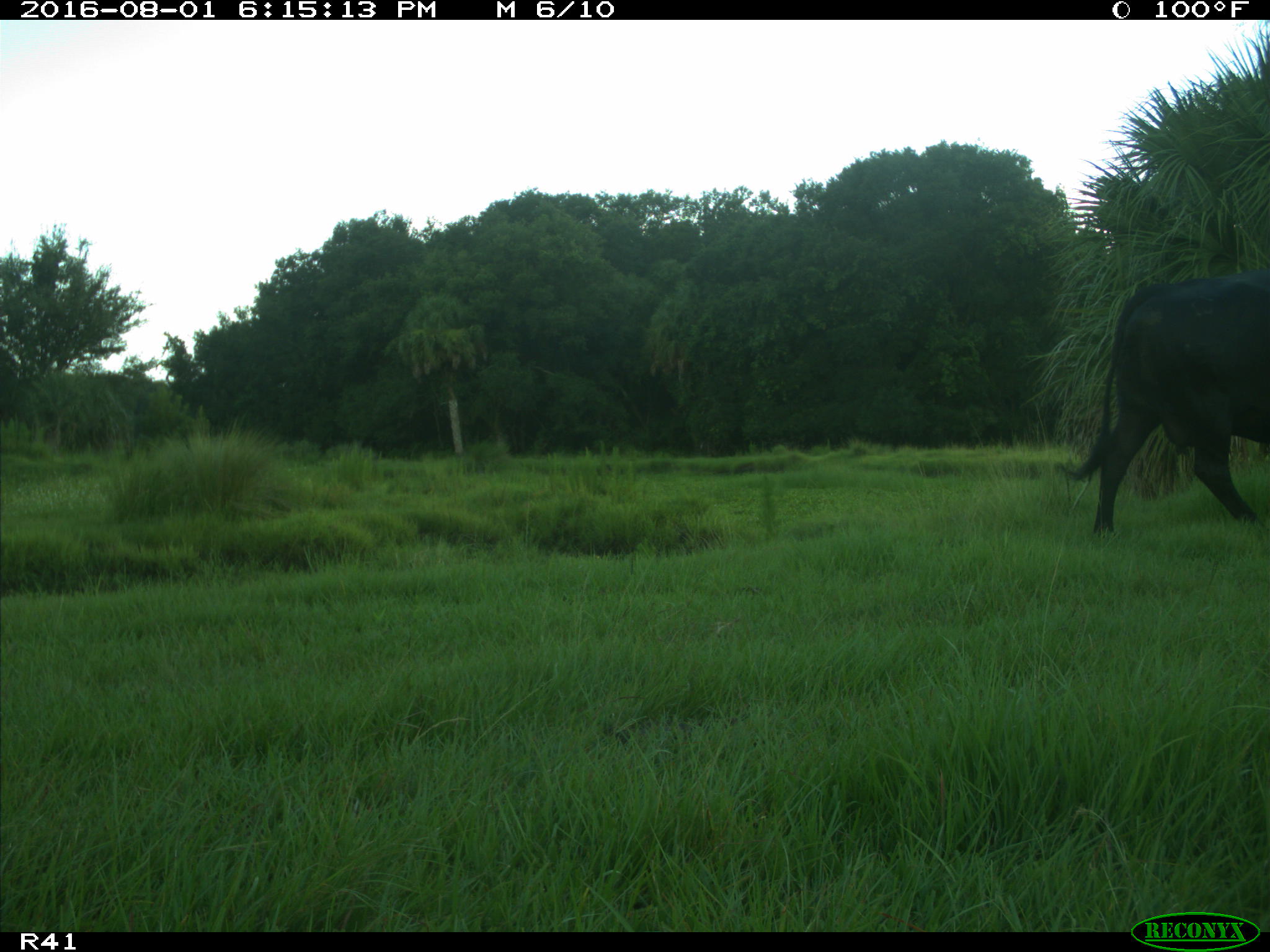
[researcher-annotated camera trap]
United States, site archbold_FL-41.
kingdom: Animalia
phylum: Chordata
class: Mammalia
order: Artiodactyla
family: Bovidae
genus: Bos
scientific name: Bos taurus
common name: domestic cow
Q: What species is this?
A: Bos taurus (domestic cow).